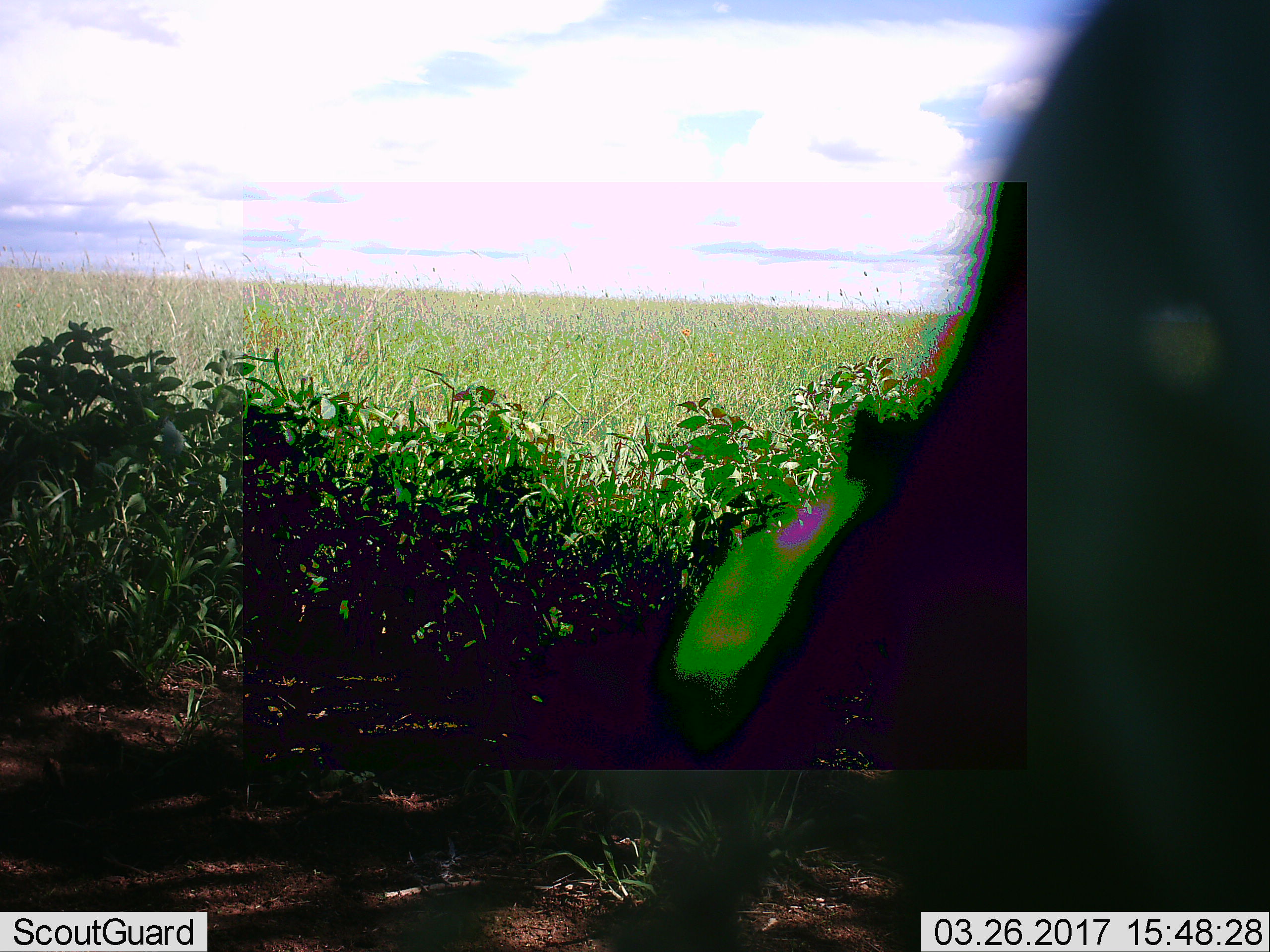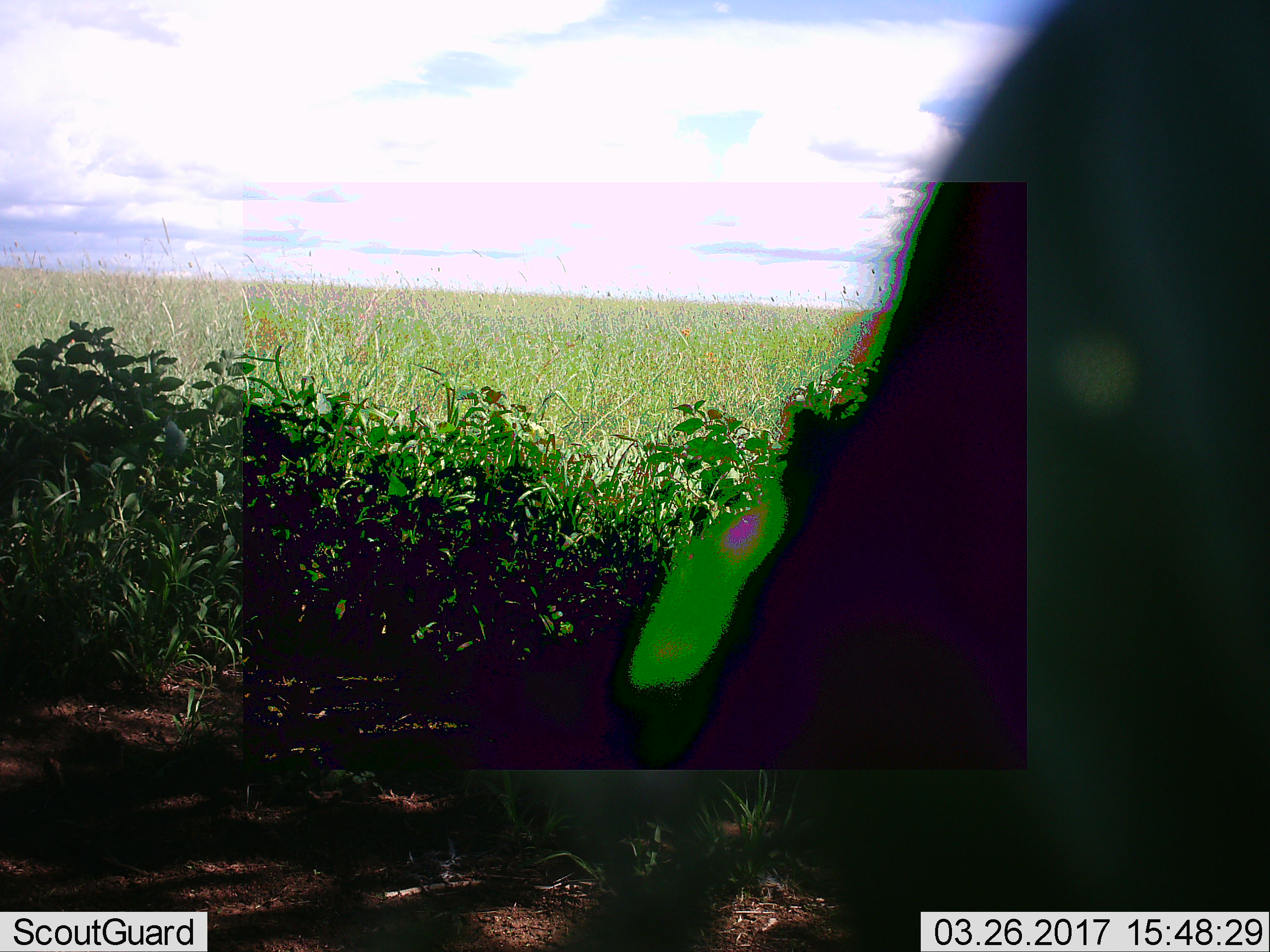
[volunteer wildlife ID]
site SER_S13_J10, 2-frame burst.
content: unidentified animal